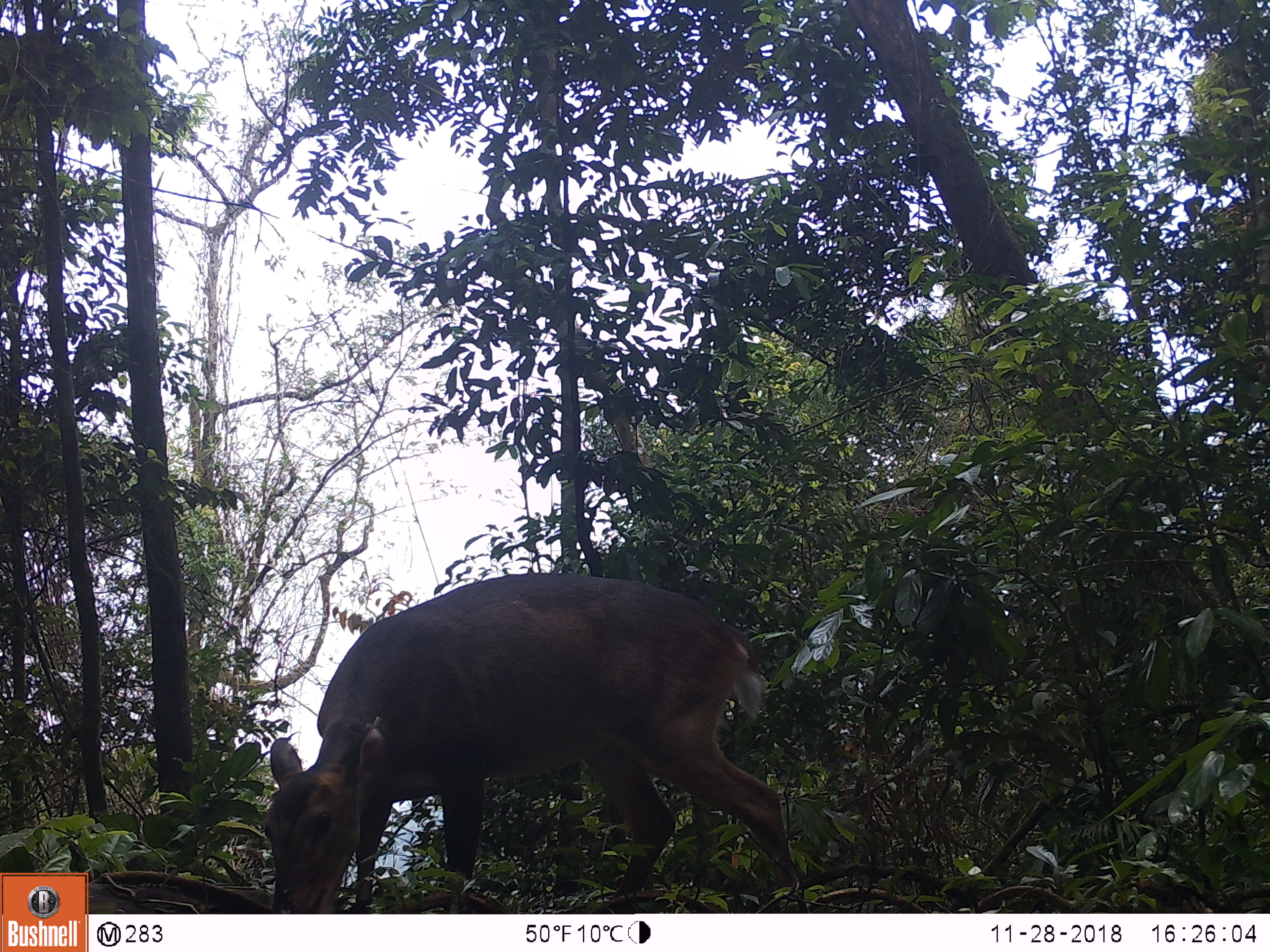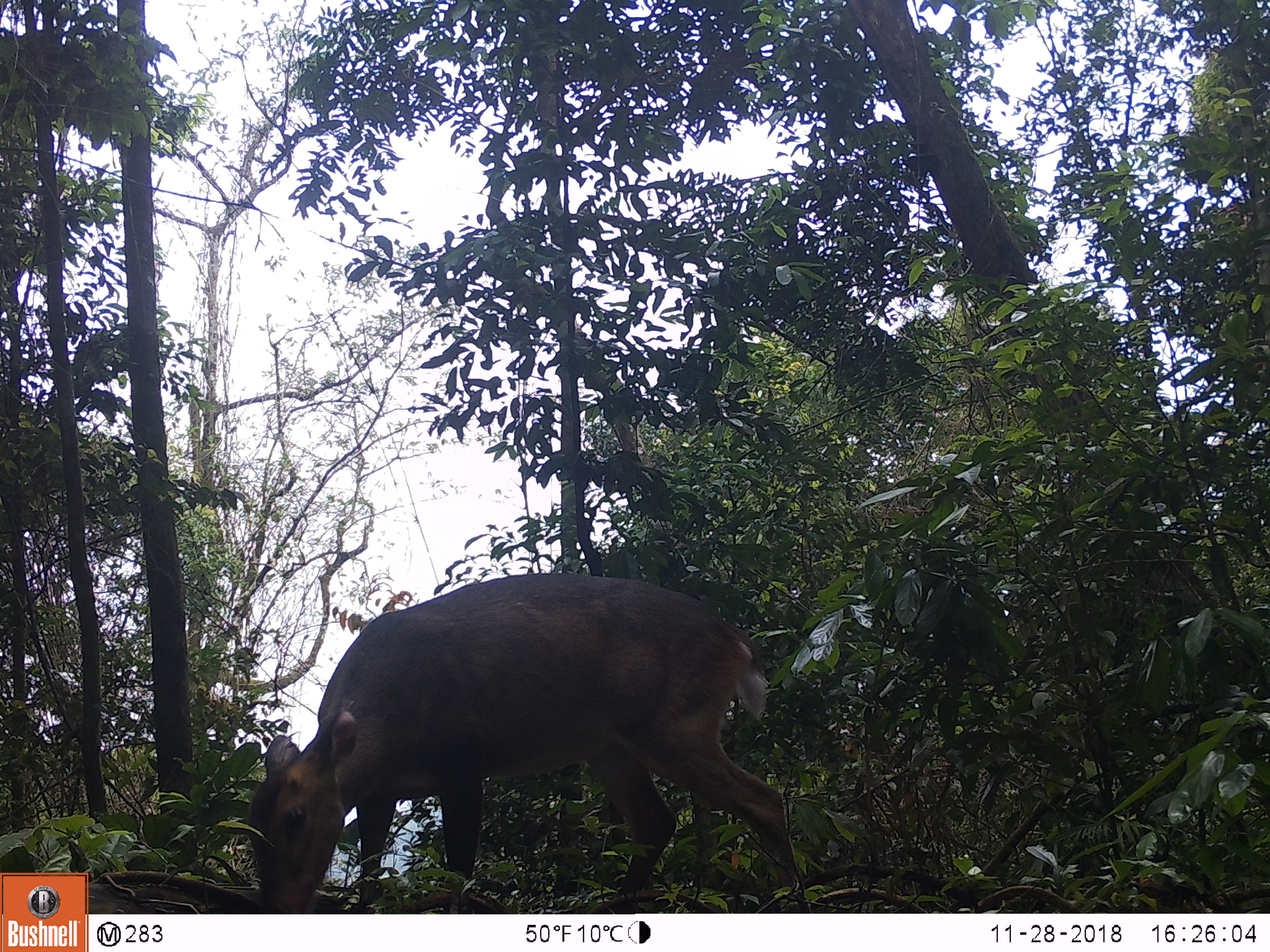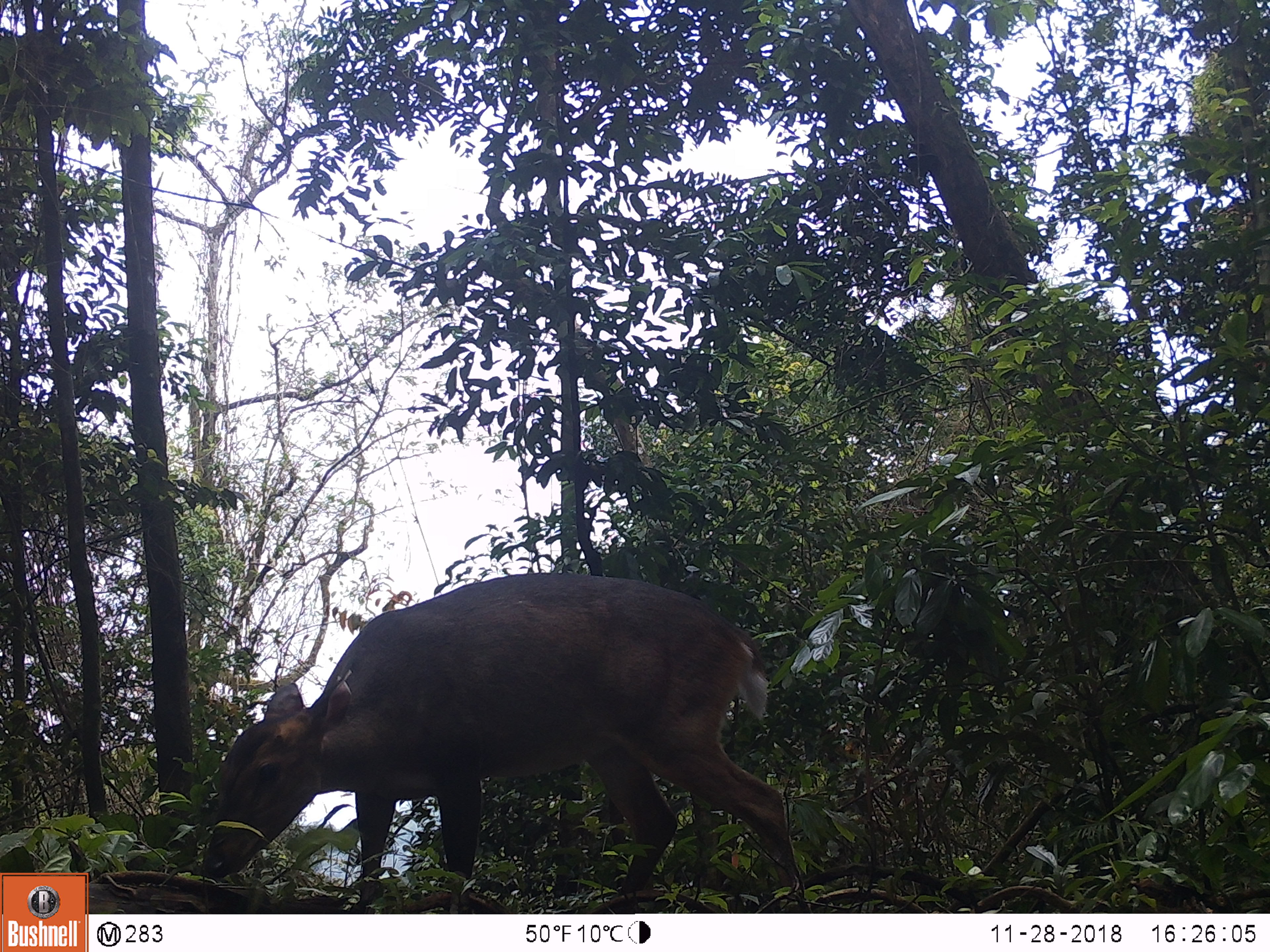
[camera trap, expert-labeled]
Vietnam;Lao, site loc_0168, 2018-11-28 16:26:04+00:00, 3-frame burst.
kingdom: Animalia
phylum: Chordata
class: Mammalia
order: Artiodactyla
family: Cervidae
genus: Muntiacus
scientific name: Muntiacus vuquangensis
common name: large-antlered muntjac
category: large antlered muntjac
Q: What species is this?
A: Large antlered muntjac (large-antlered muntjac) (Muntiacus vuquangensis).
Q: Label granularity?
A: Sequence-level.